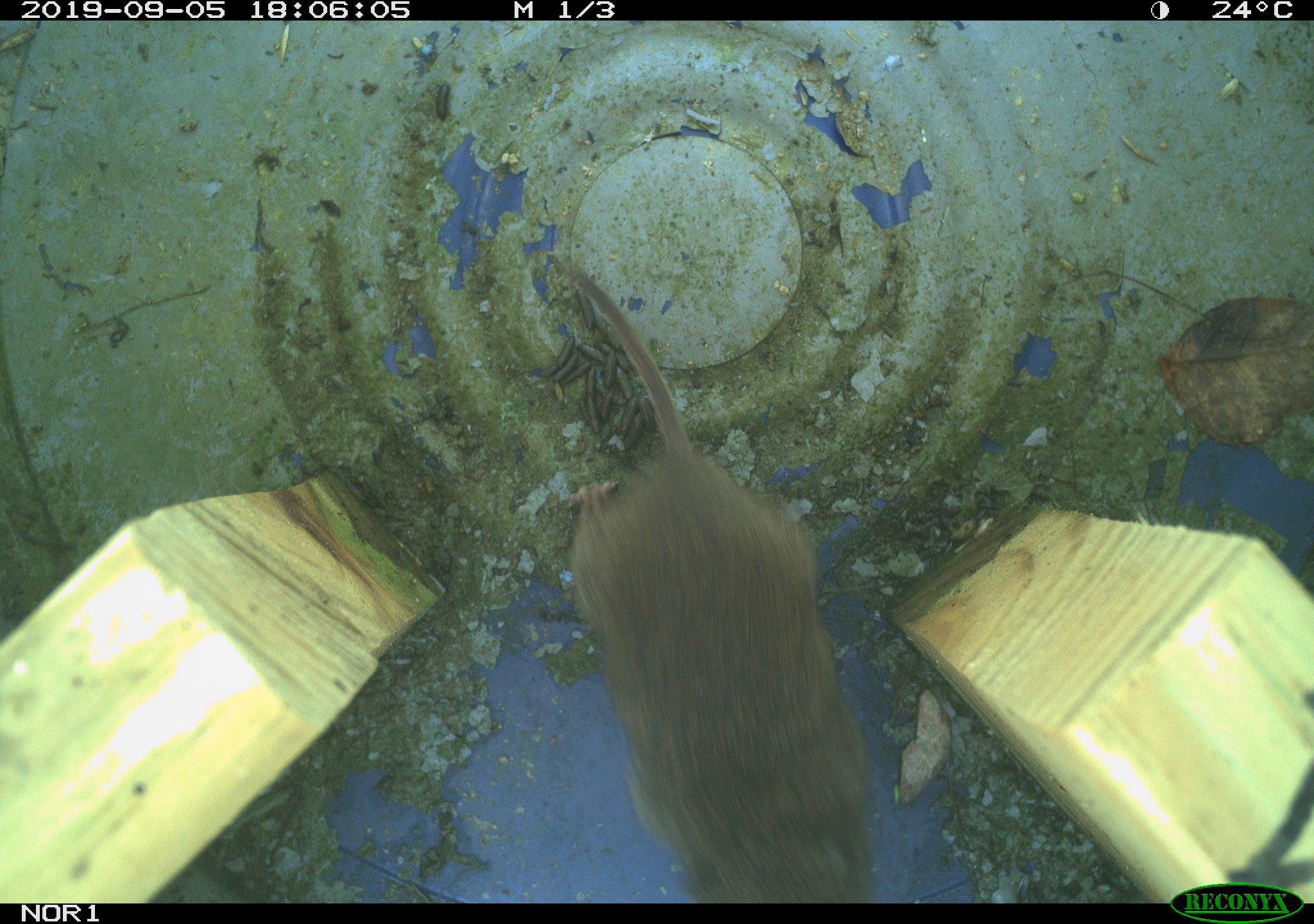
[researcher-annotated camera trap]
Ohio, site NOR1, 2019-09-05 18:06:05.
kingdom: Animalia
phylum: Chordata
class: Mammalia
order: Rodentia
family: Cricetidae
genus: Microtus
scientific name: Microtus pennsylvanicus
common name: meadow vole